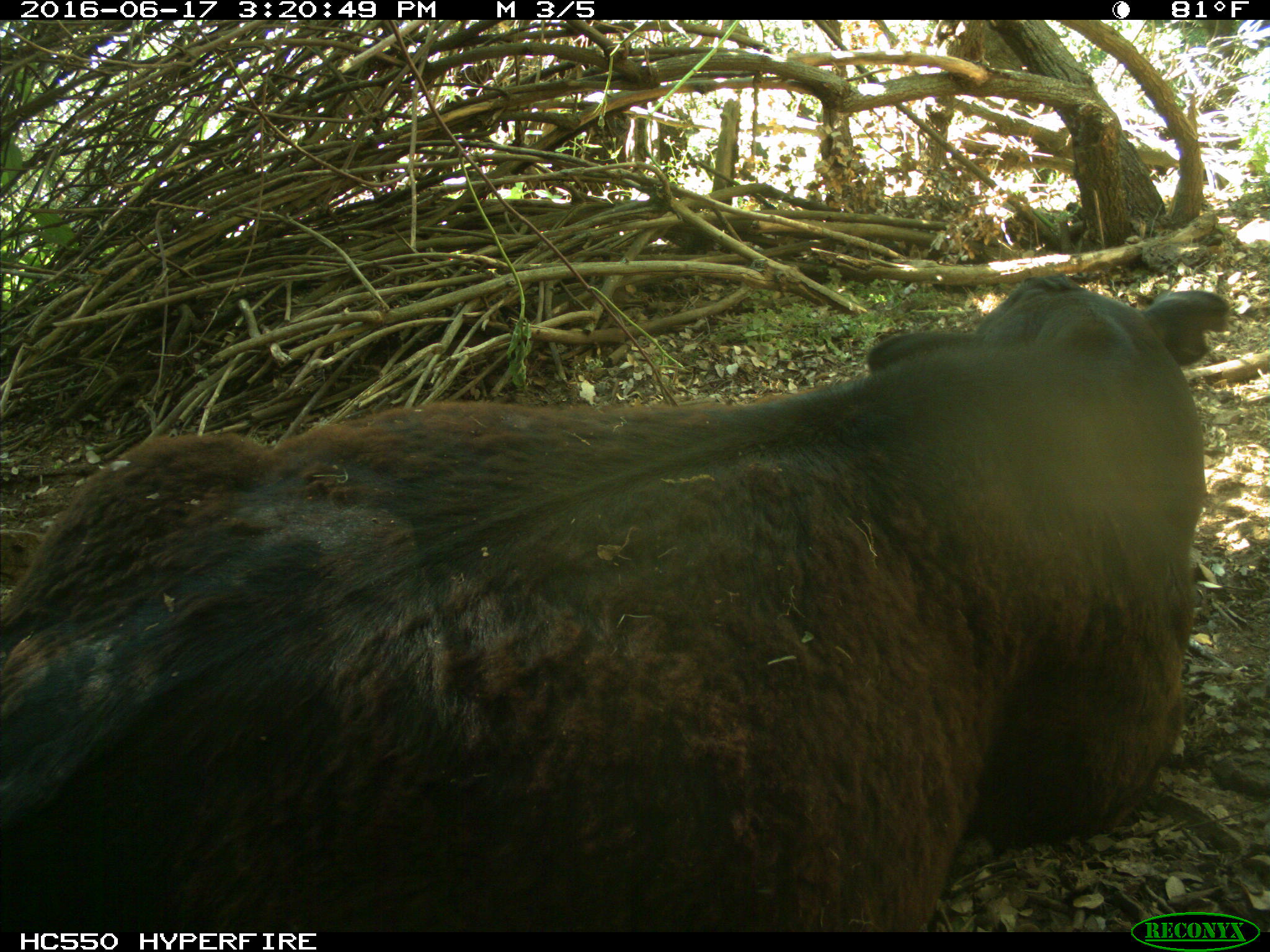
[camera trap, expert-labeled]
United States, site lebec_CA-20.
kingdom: Animalia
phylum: Chordata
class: Mammalia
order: Artiodactyla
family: Bovidae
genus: Bos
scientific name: Bos taurus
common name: domestic cow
Bos taurus (domestic cow).